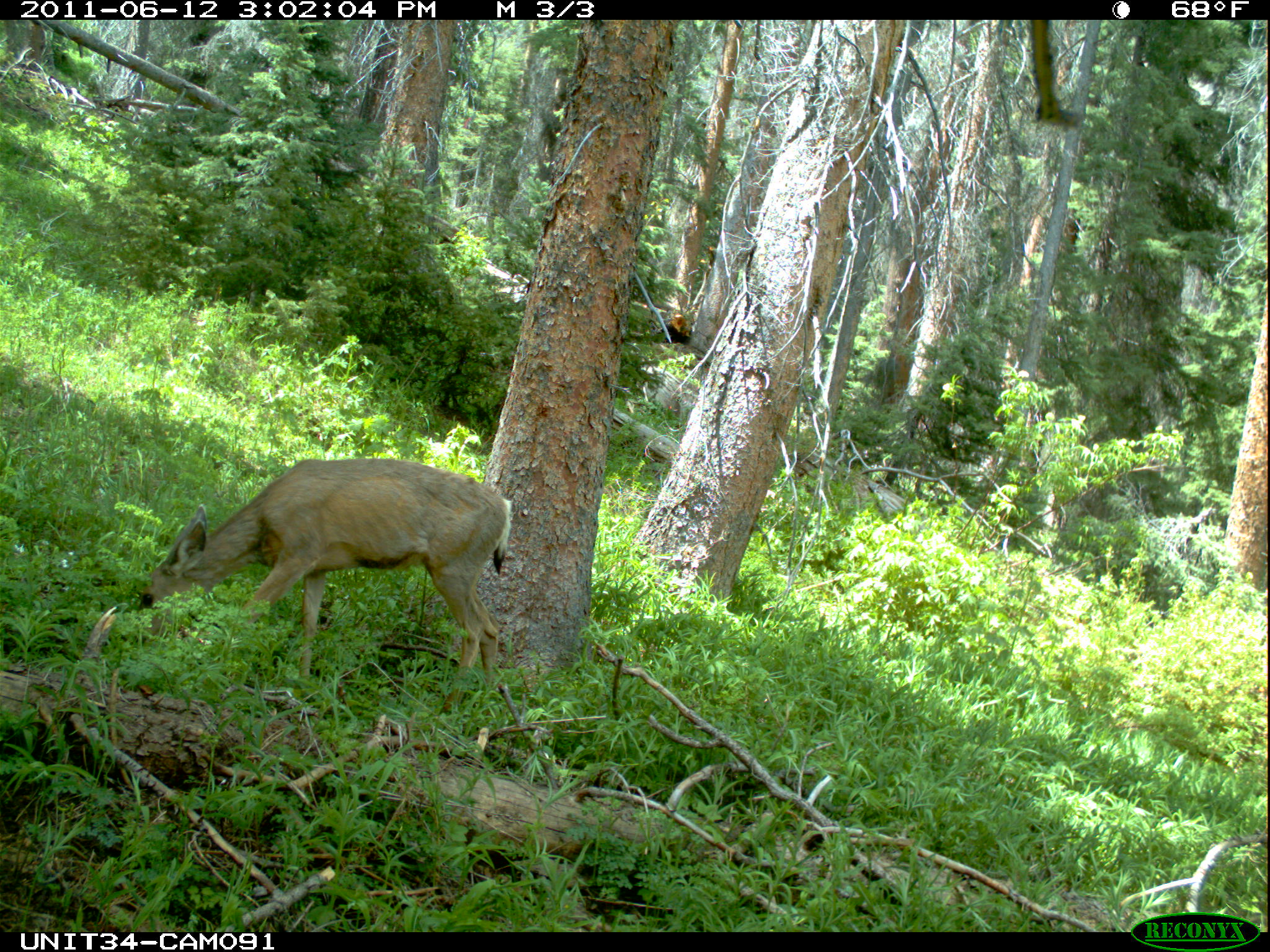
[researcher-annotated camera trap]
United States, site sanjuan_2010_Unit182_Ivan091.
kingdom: Animalia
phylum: Chordata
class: Mammalia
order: Artiodactyla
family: Cervidae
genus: Odocoileus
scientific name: Odocoileus hemionus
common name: mule deer